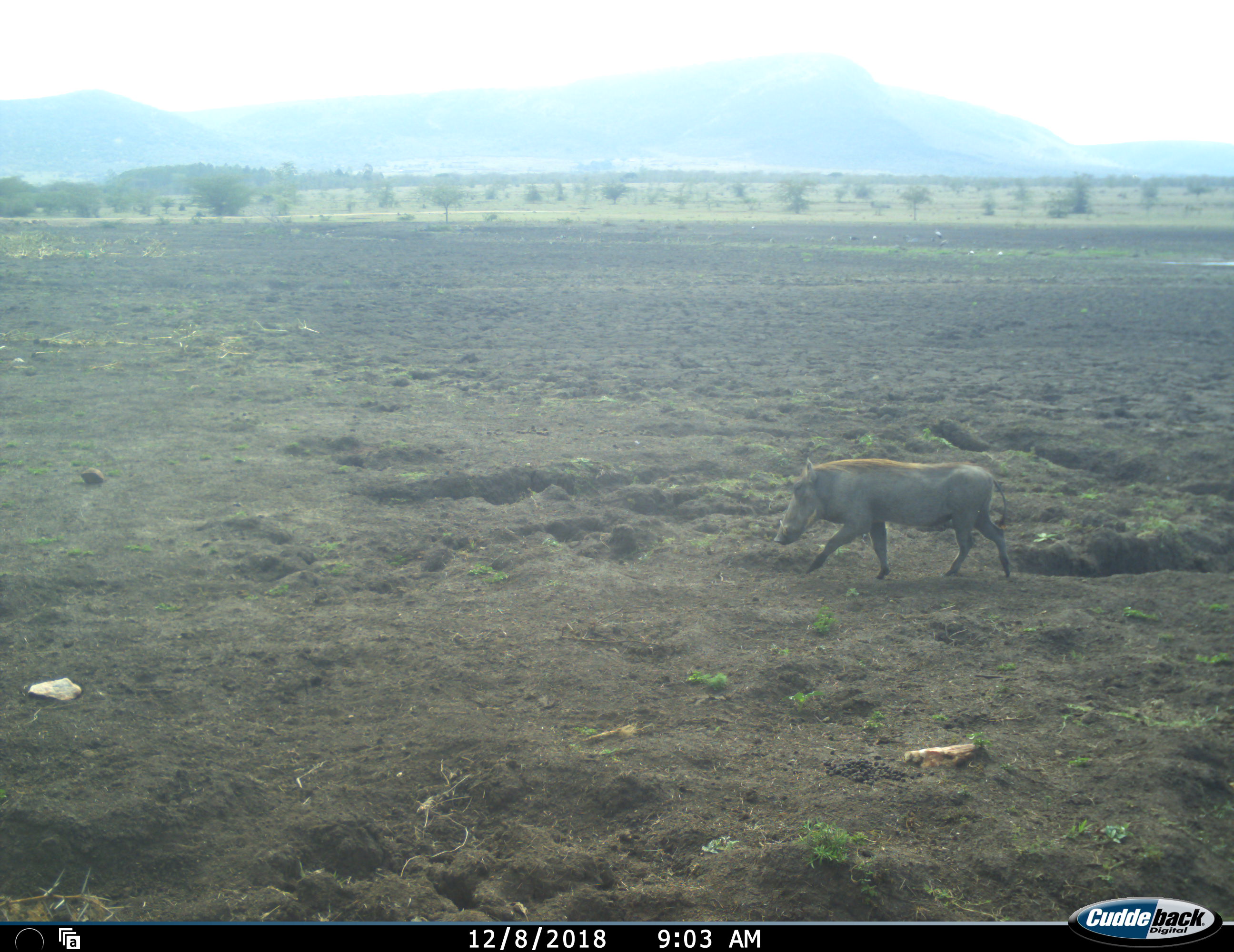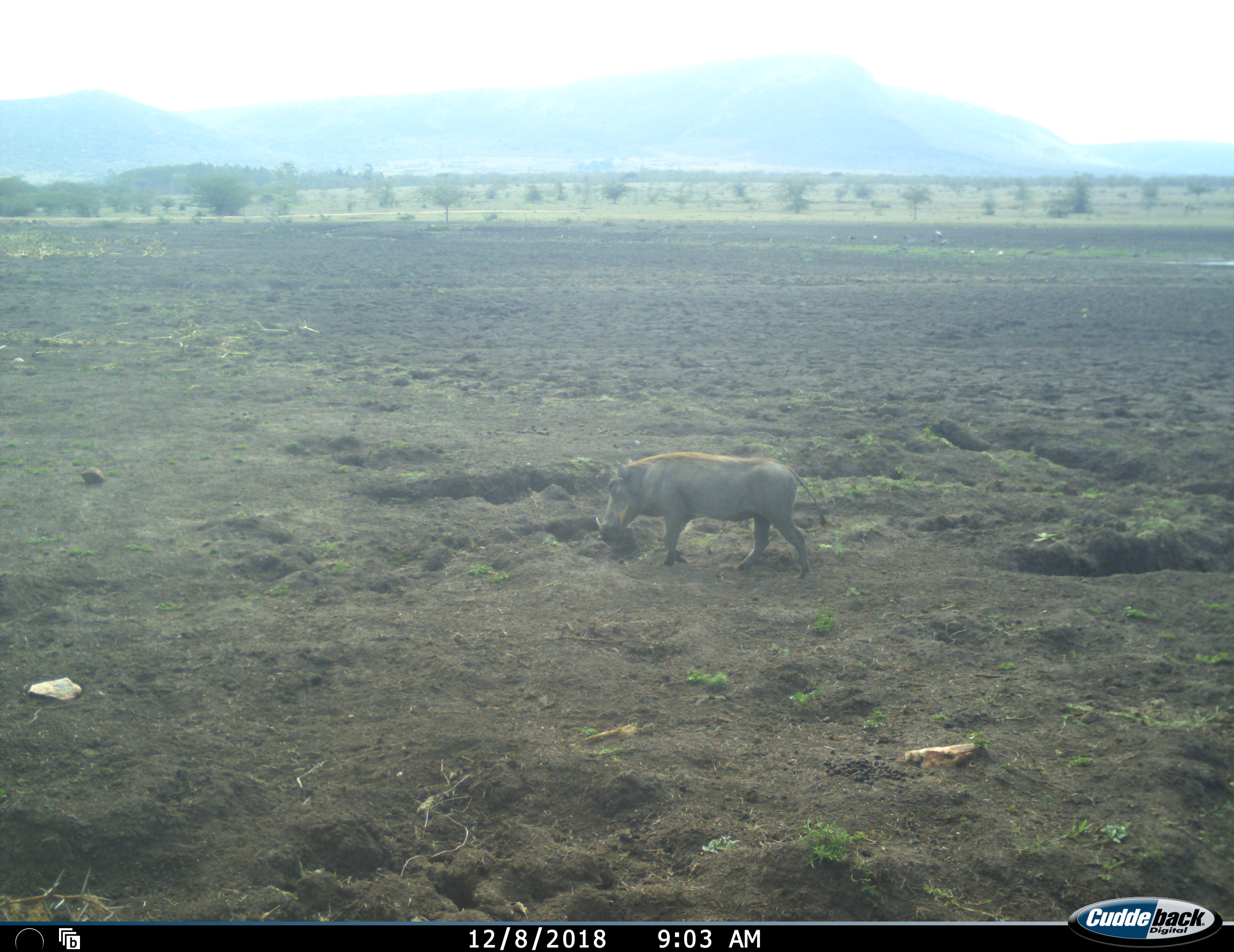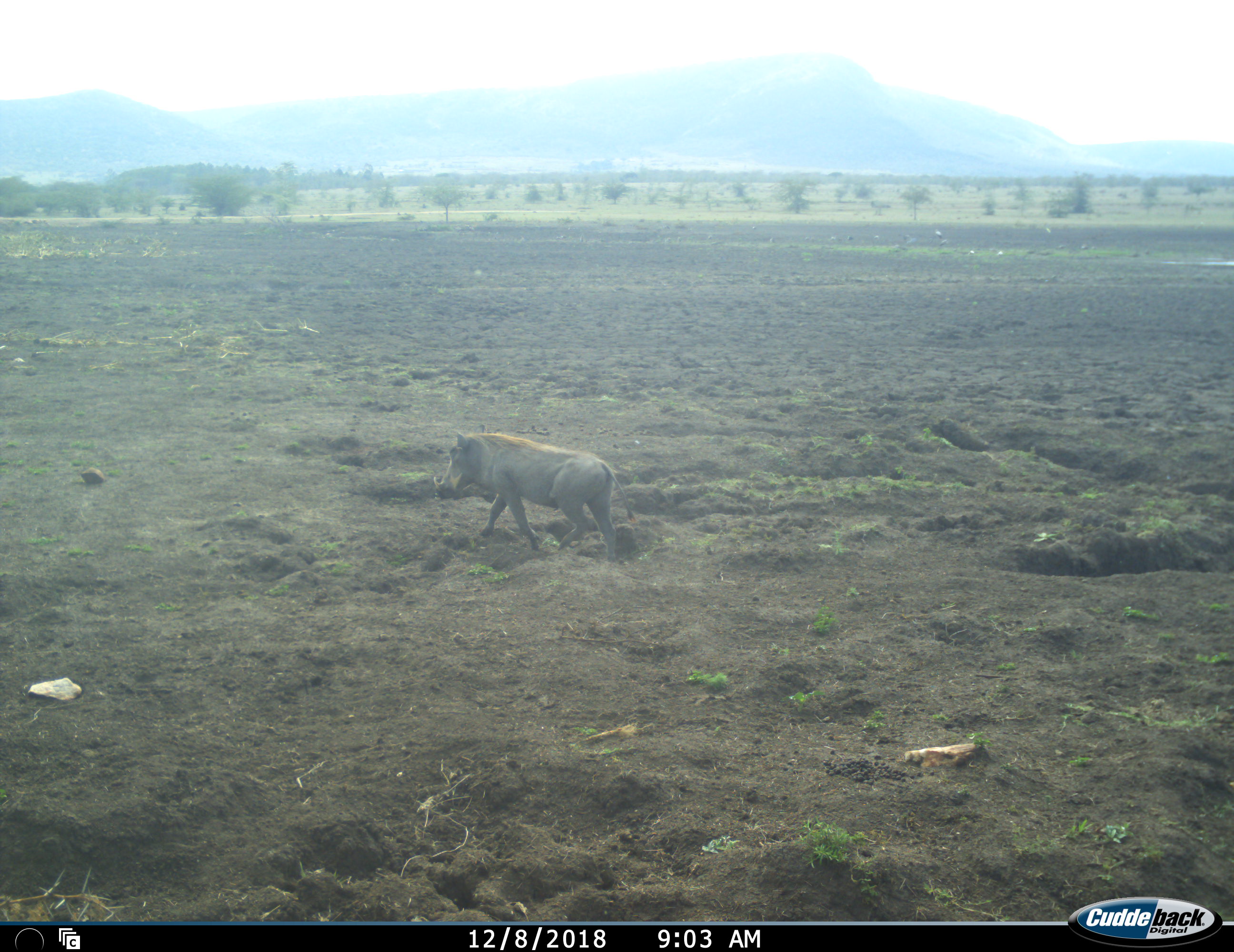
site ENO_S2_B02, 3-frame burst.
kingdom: Animalia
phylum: Chordata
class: Mammalia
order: Artiodactyla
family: Suidae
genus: Phacochoerus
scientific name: Phacochoerus africanus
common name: warthog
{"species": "warthog (Phacochoerus africanus)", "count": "1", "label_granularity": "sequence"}